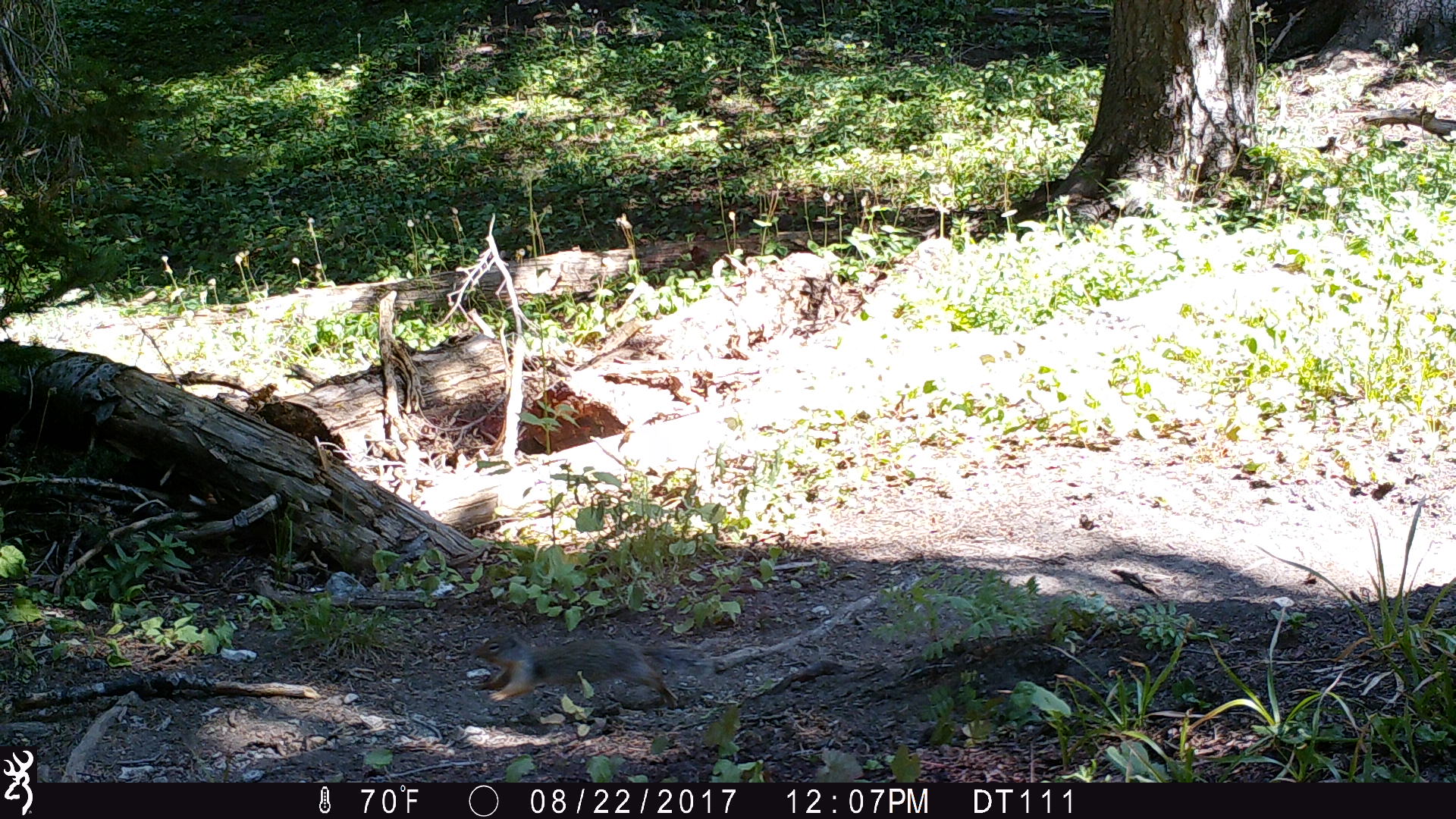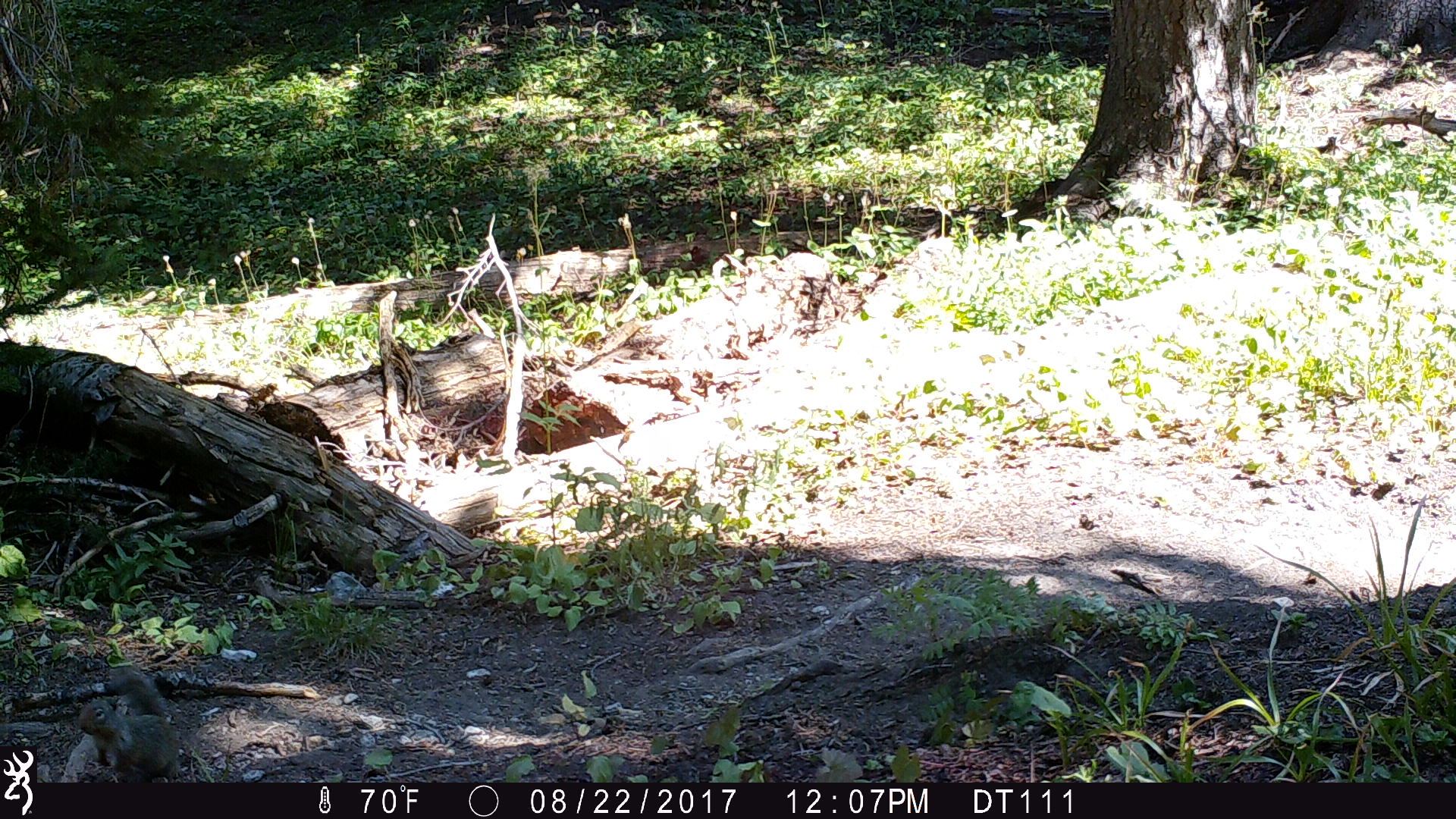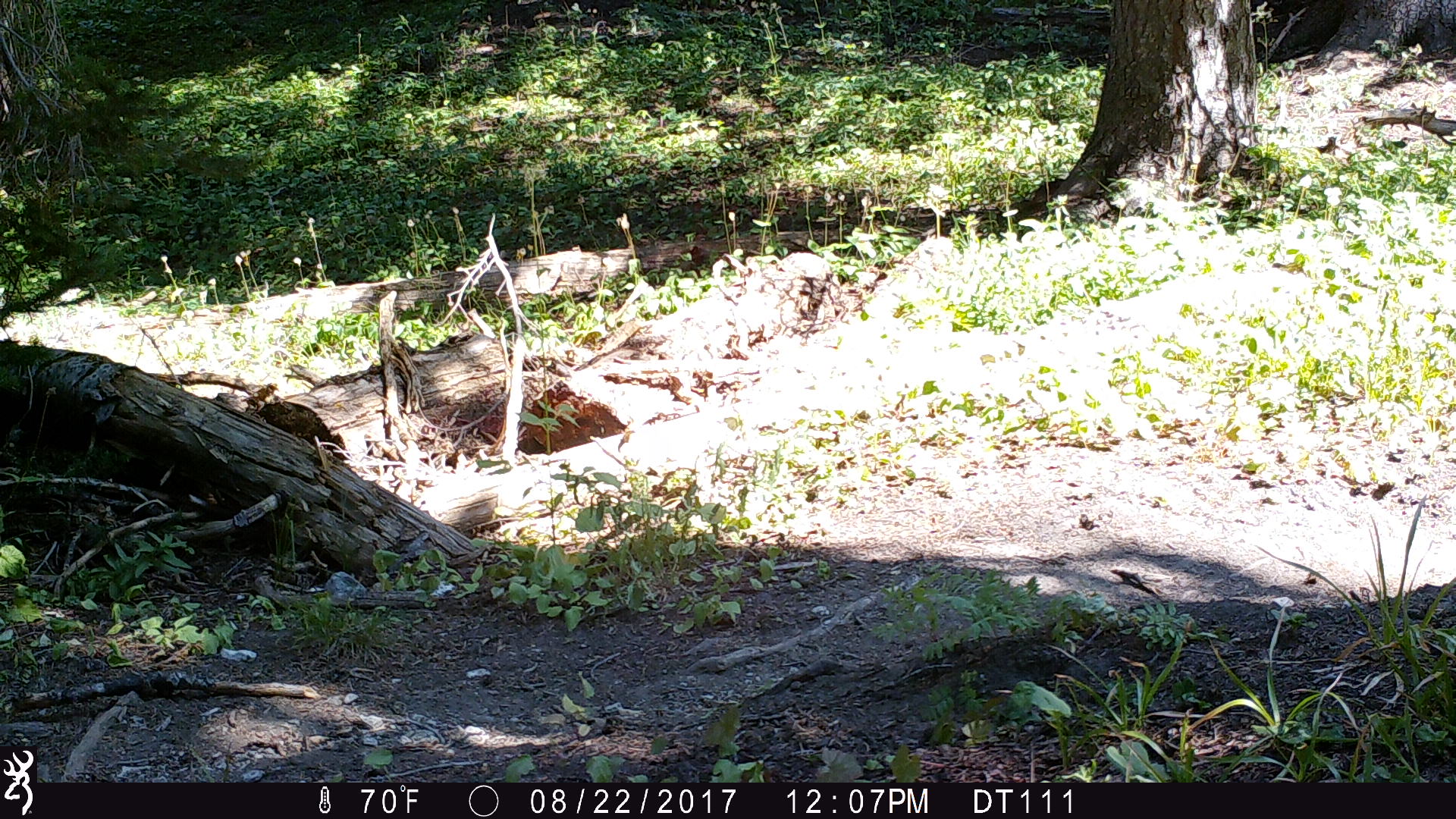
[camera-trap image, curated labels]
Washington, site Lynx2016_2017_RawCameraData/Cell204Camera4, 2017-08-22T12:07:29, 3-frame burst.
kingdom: Animalia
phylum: Chordata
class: Mammalia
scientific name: Mammalia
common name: small mammal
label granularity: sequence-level